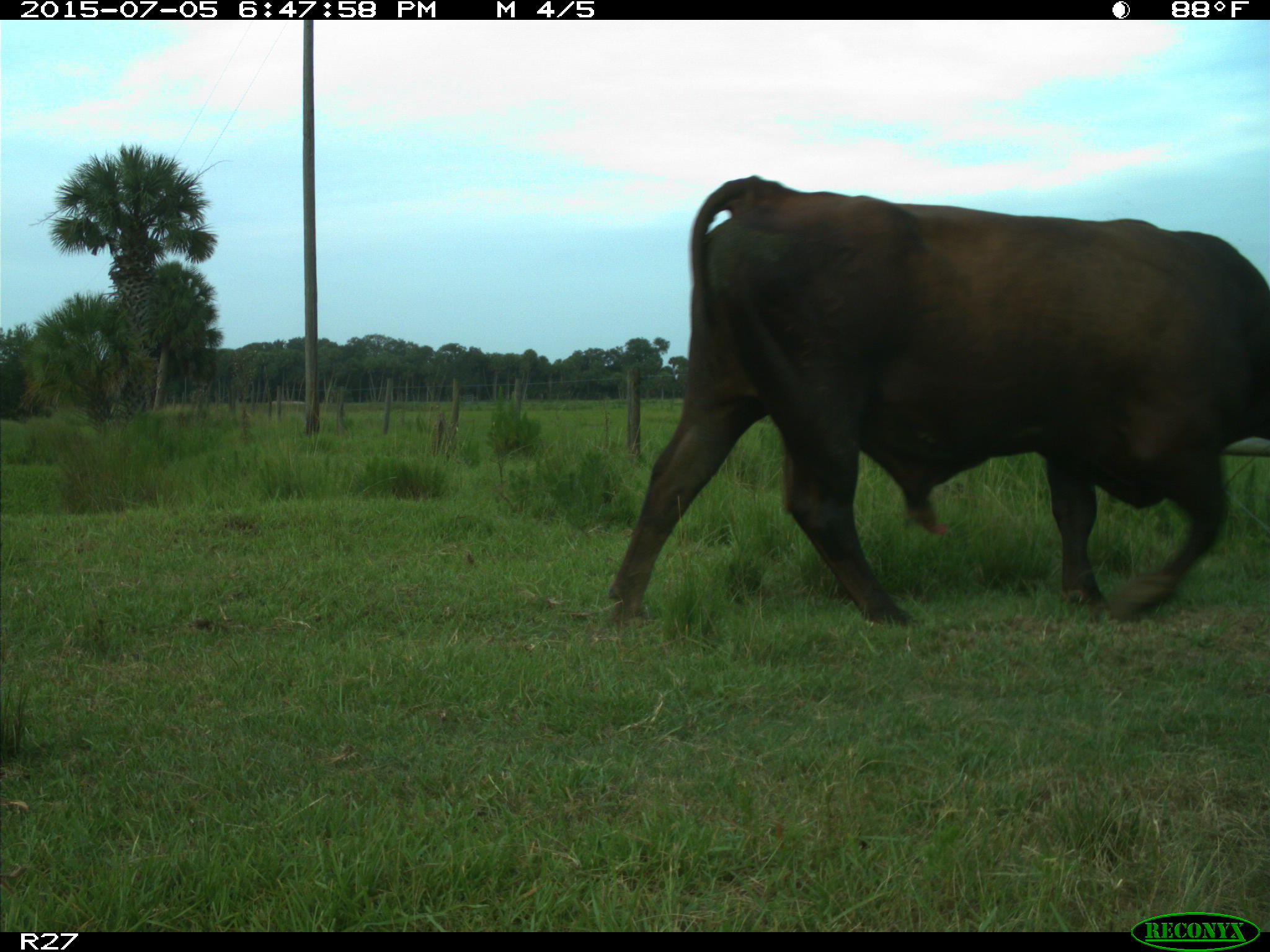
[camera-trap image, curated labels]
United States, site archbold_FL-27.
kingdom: Animalia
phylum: Chordata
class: Mammalia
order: Artiodactyla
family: Bovidae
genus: Bos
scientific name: Bos taurus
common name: domestic cow